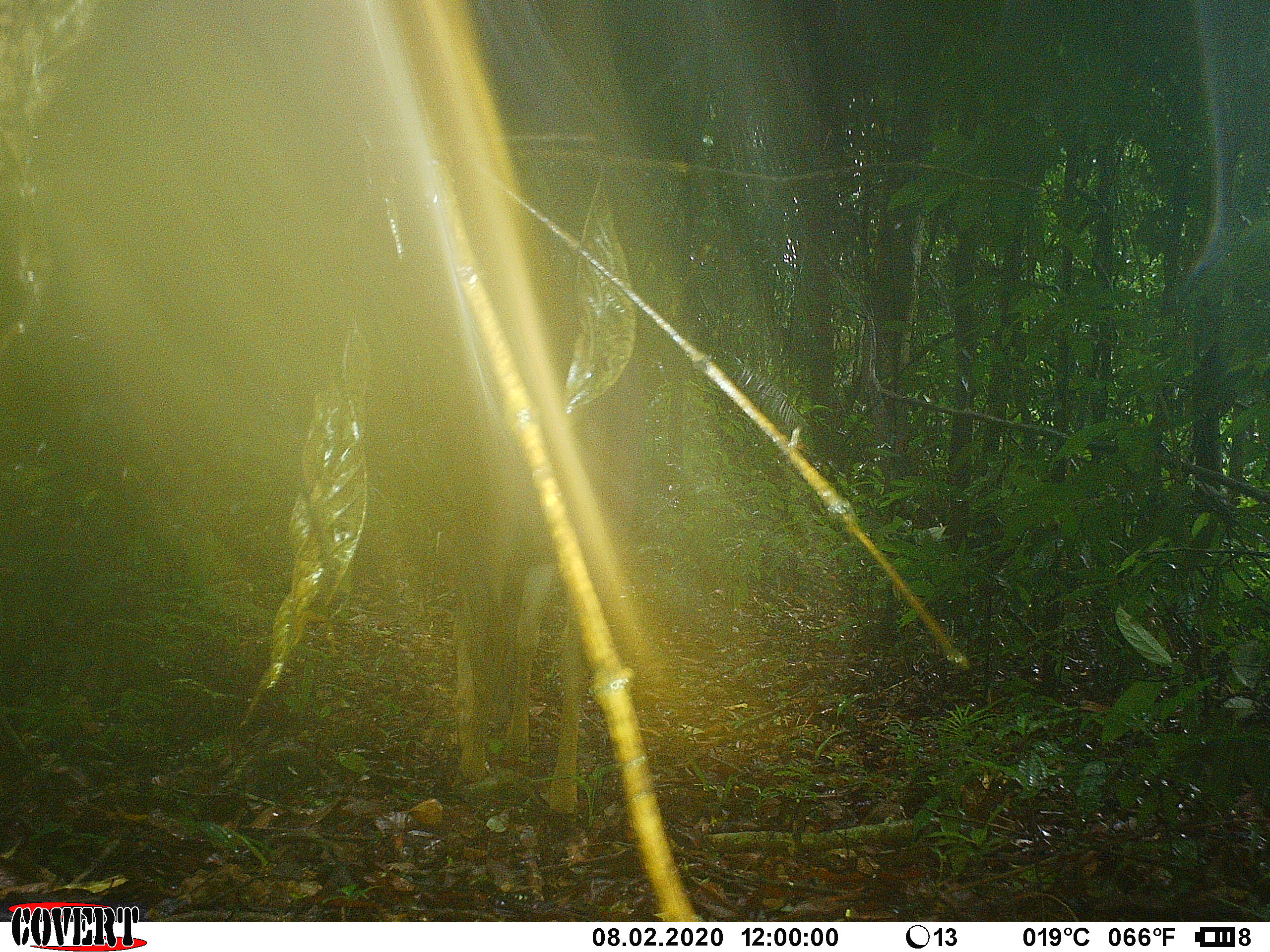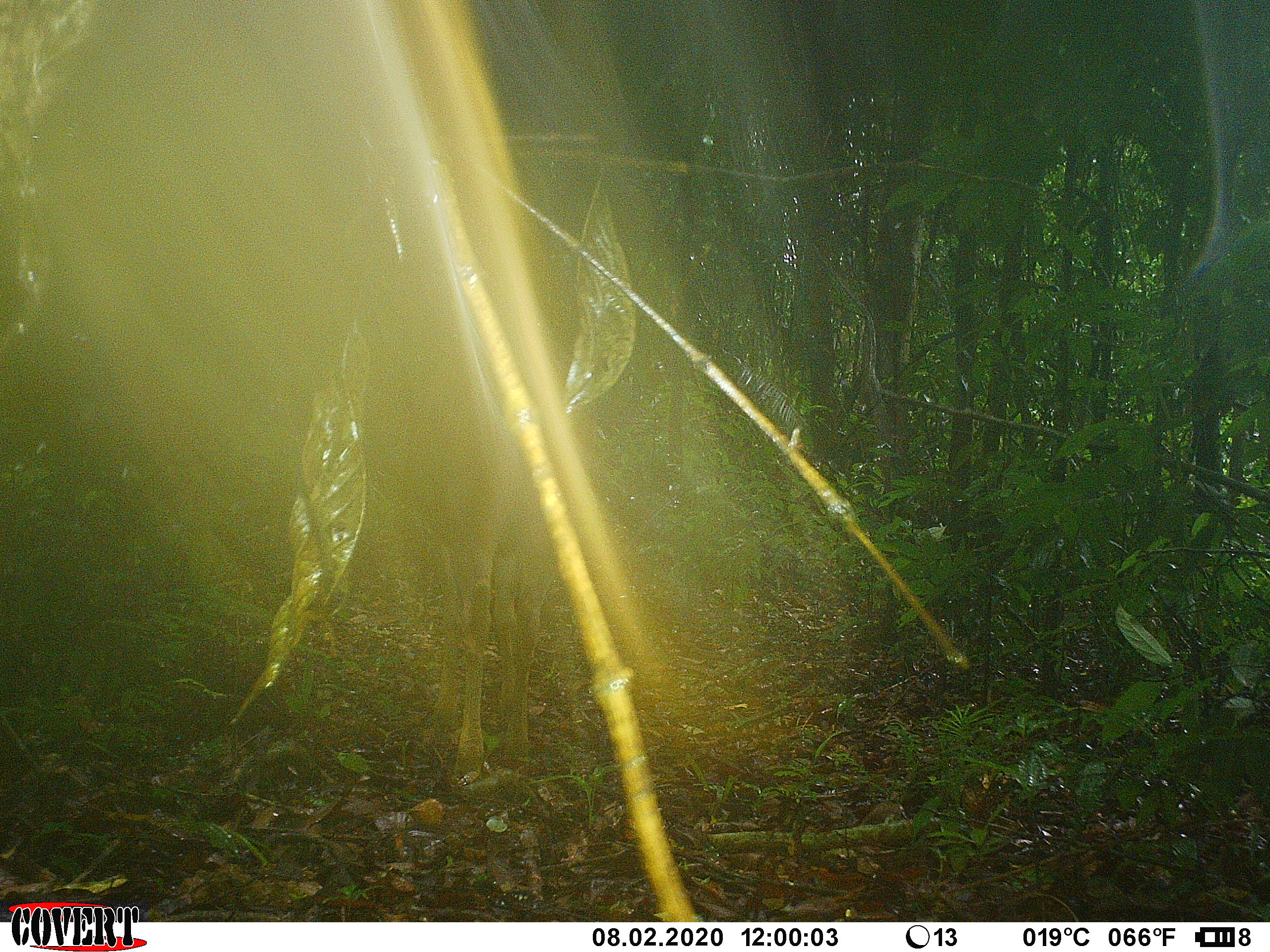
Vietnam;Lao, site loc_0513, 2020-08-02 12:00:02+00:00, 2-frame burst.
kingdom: Animalia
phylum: Chordata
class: Mammalia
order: Artiodactyla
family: Cervidae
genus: Rusa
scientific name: Rusa unicolor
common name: sambar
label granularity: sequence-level